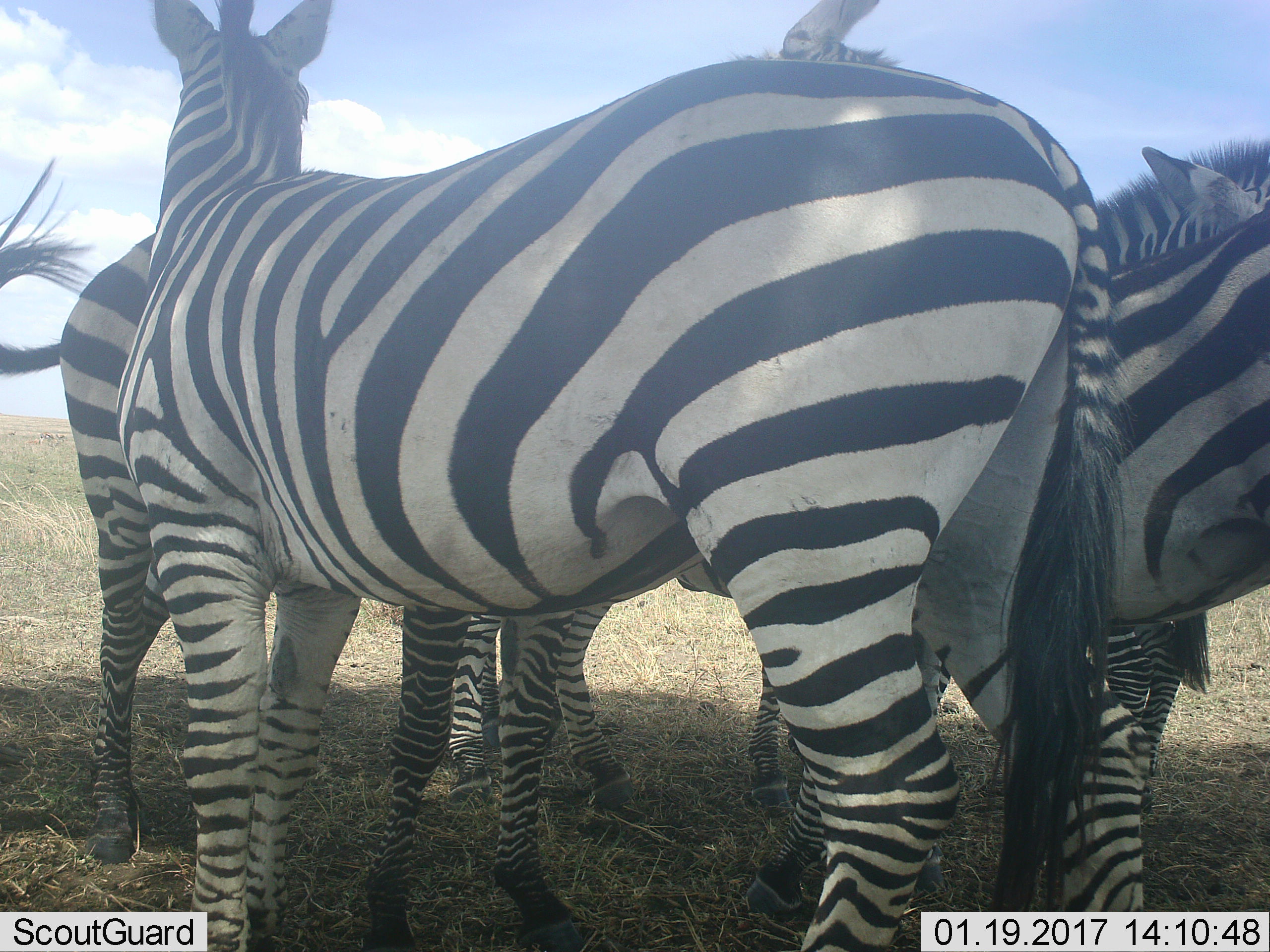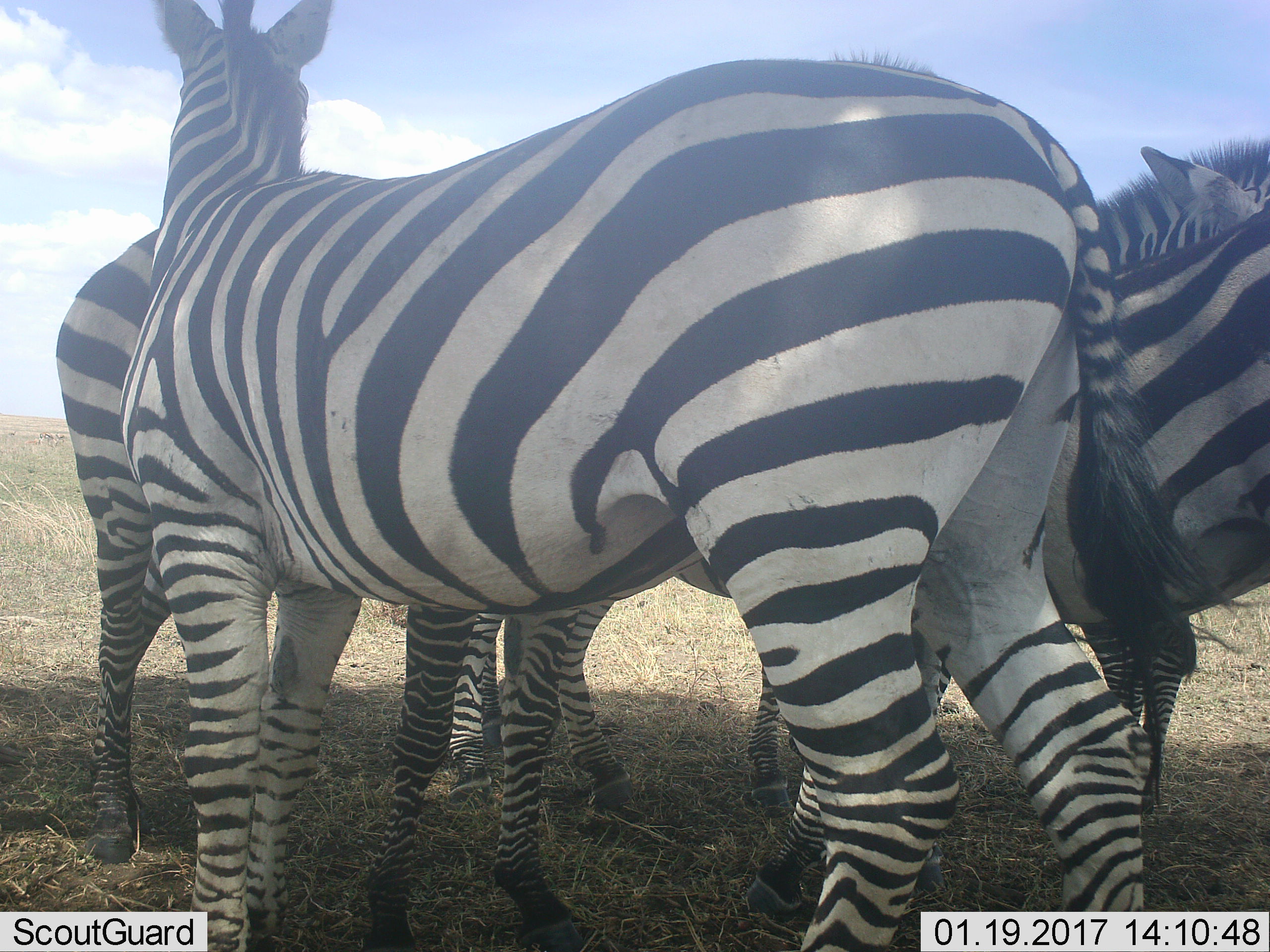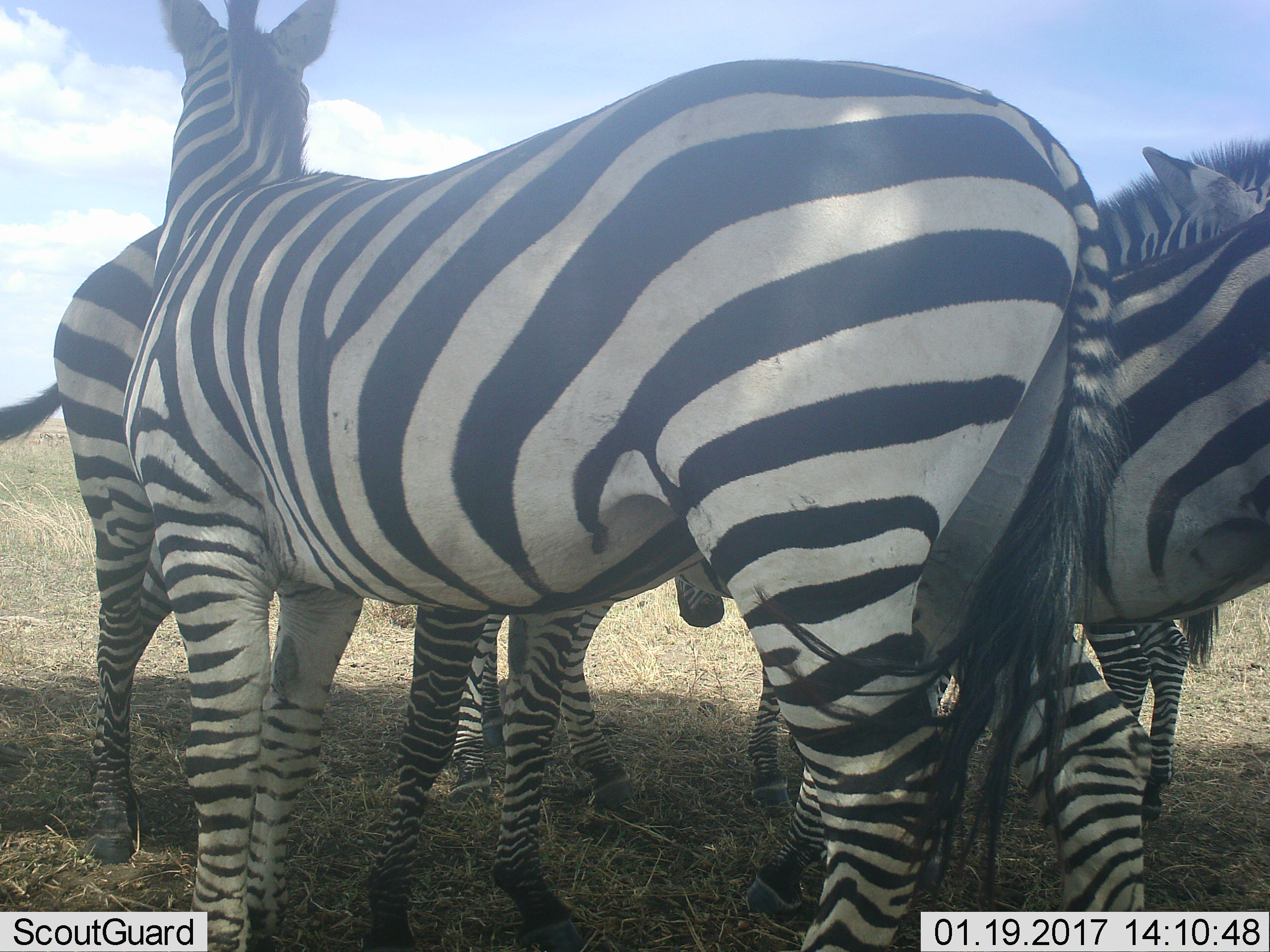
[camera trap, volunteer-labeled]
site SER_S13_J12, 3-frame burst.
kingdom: Animalia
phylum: Chordata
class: Mammalia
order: Perissodactyla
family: Equidae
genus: Equus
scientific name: Equus quagga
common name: plains zebra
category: zebraplains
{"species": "zebraplains (plains zebra) (Equus quagga)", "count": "5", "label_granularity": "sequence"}